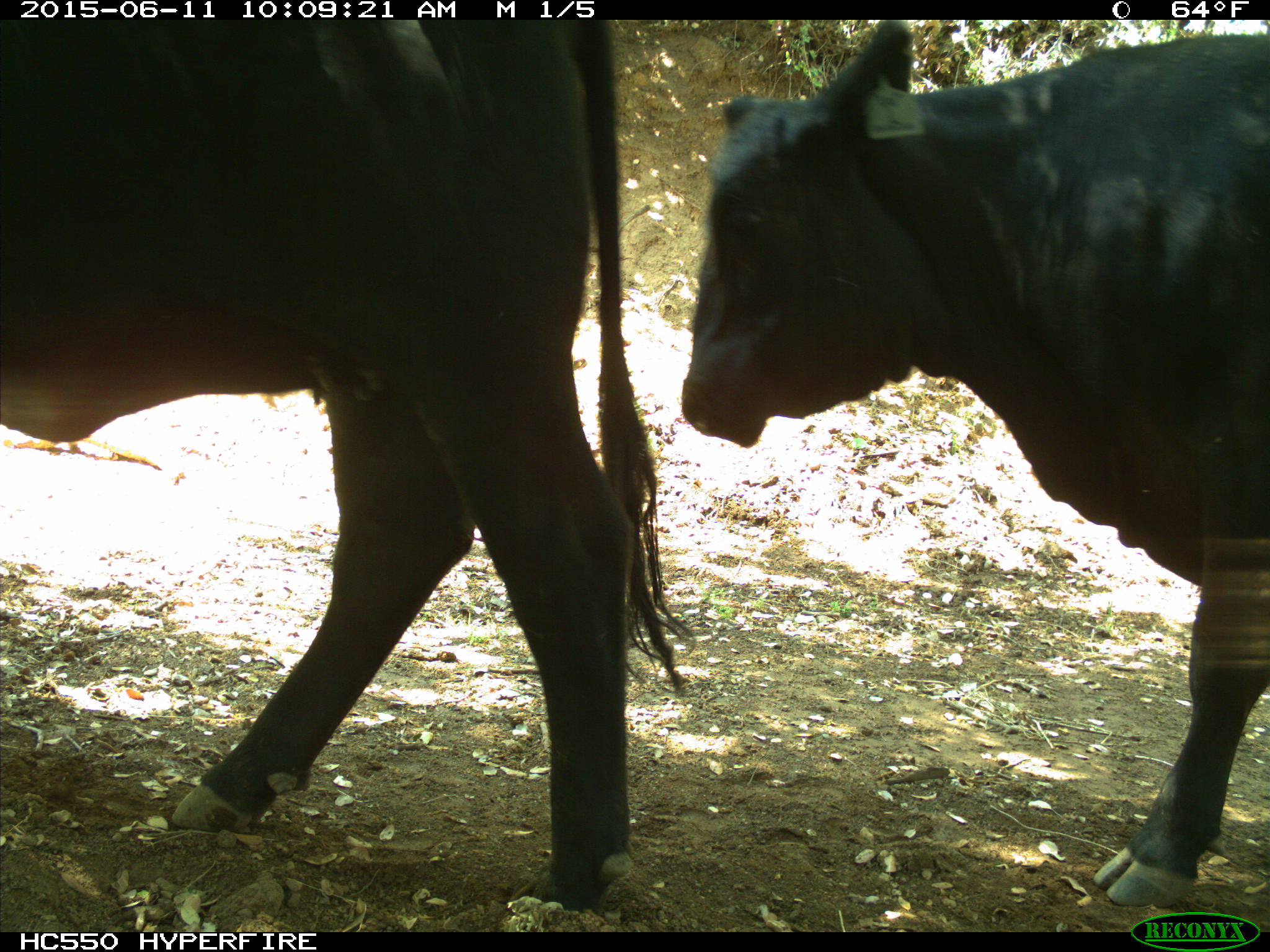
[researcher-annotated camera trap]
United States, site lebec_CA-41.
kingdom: Animalia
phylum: Chordata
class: Mammalia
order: Artiodactyla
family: Bovidae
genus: Bos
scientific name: Bos taurus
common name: domestic cow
Bos taurus (domestic cow).